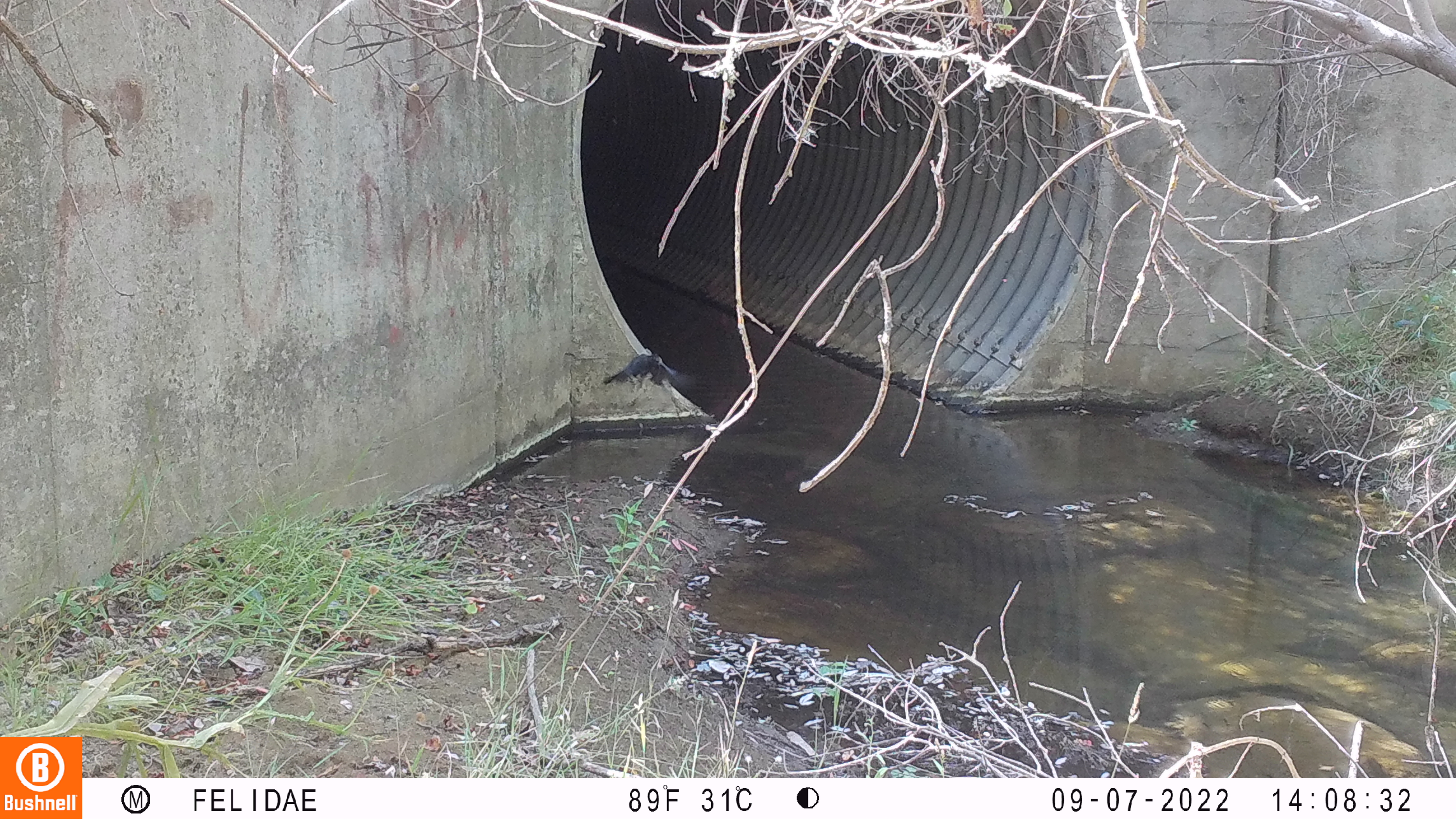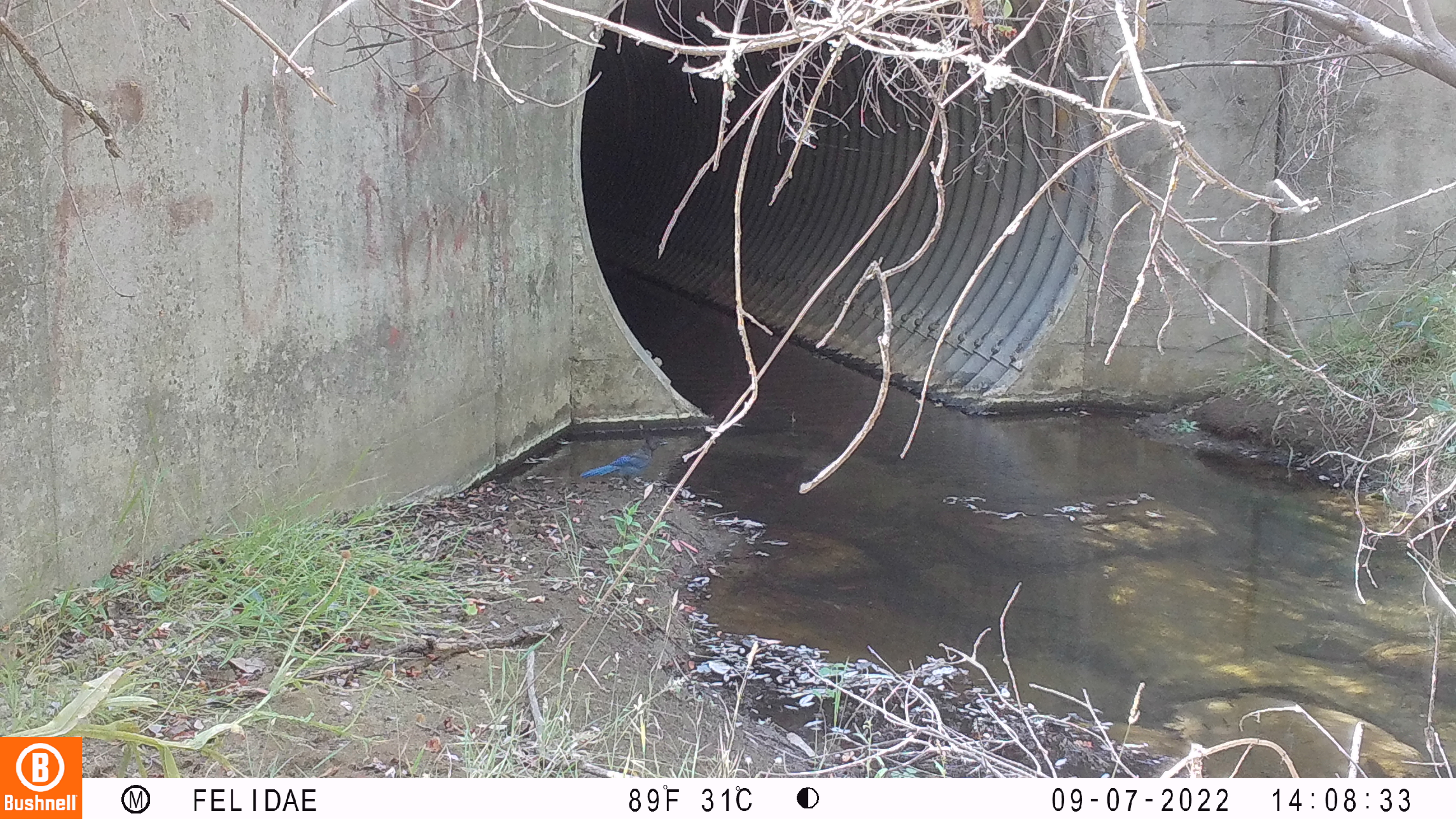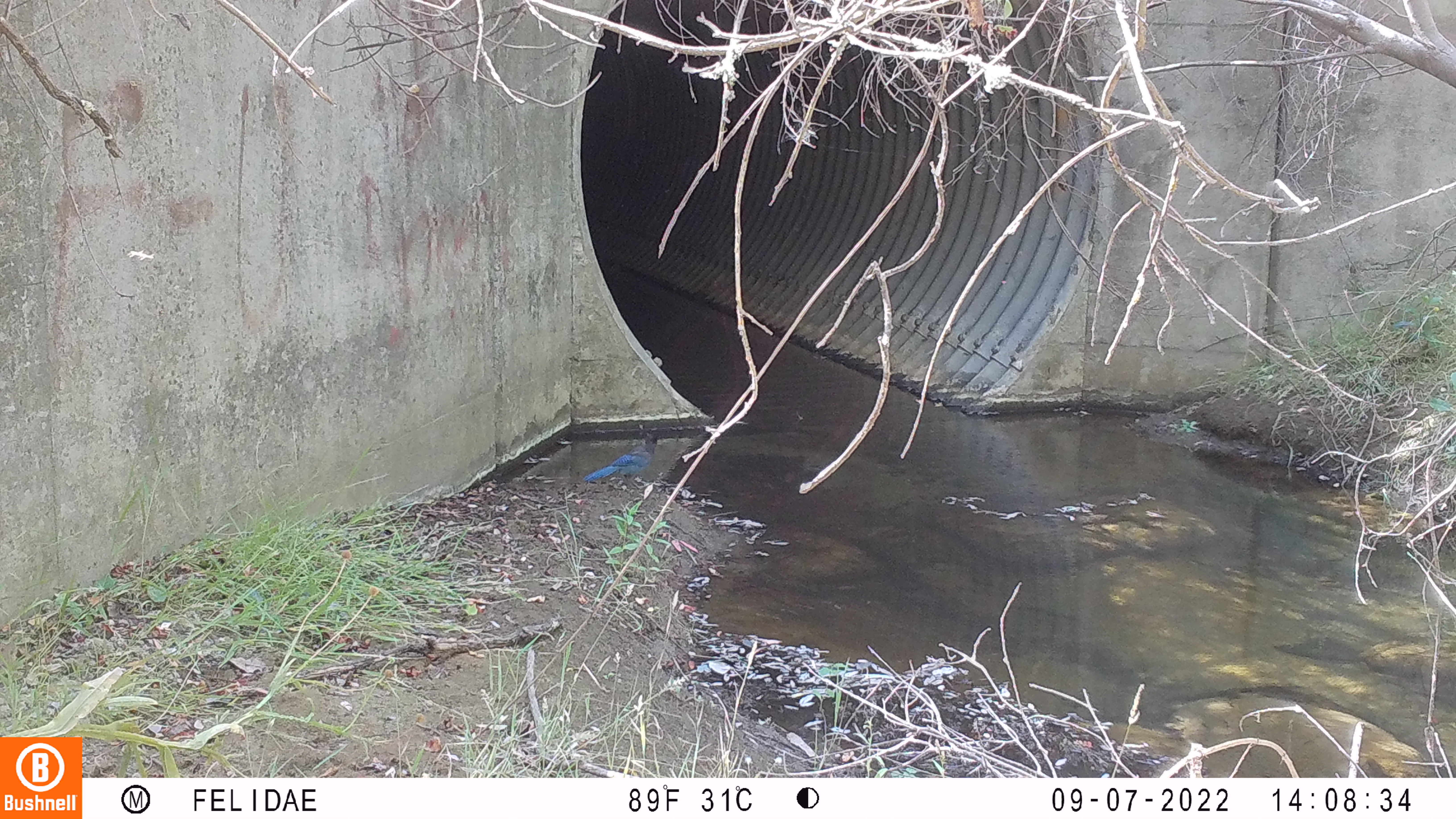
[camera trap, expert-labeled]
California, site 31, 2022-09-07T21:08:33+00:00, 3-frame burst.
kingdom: Animalia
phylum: Chordata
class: Aves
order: Passeriformes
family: Corvidae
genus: Cyanocitta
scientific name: Cyanocitta stelleri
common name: steller's jay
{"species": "steller's jay (Cyanocitta stelleri)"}